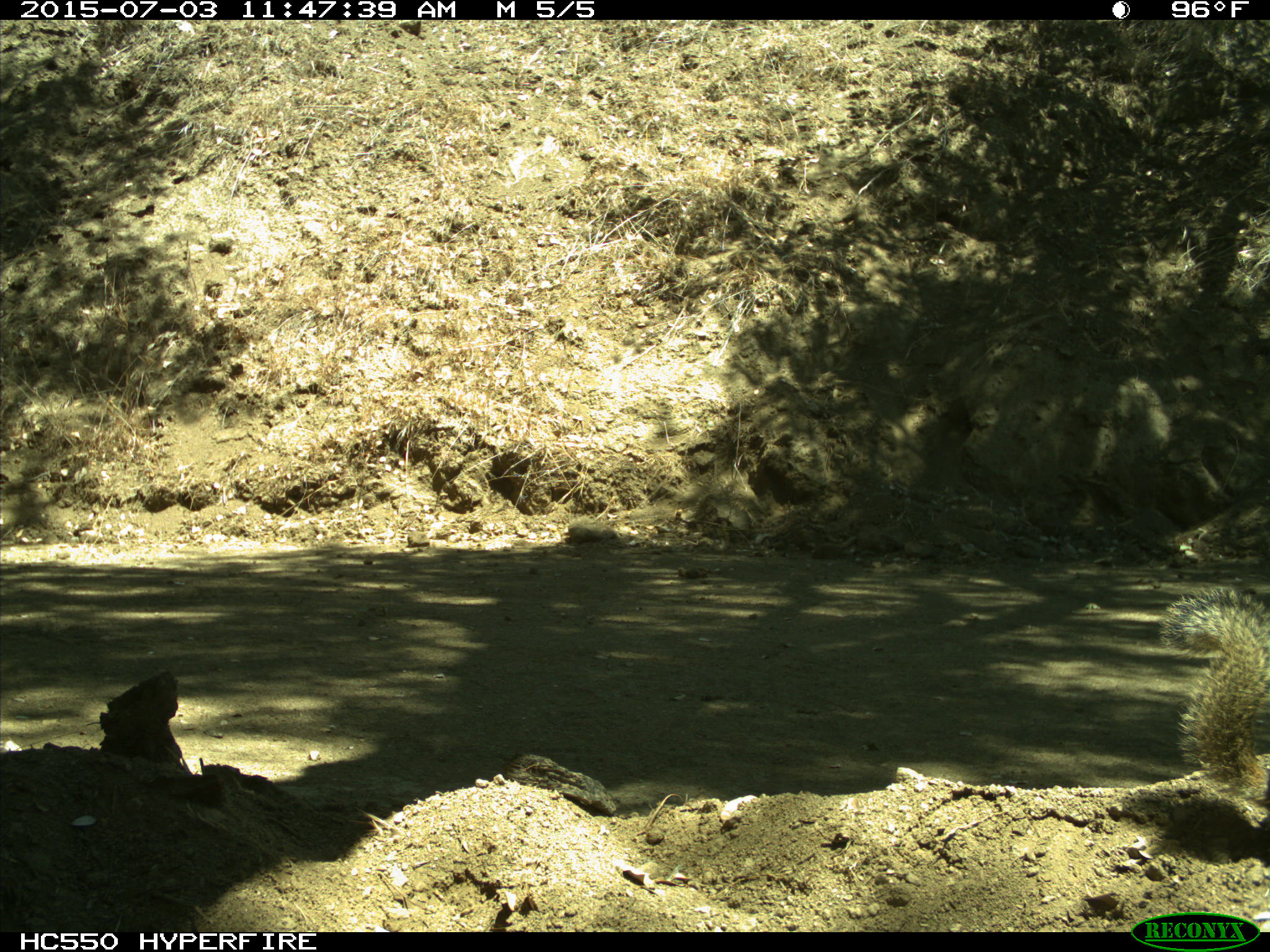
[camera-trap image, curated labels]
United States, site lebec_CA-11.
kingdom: Animalia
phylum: Chordata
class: Mammalia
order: Rodentia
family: Sciuridae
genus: Otospermophilus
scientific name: Otospermophilus beecheyi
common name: california ground squirrel